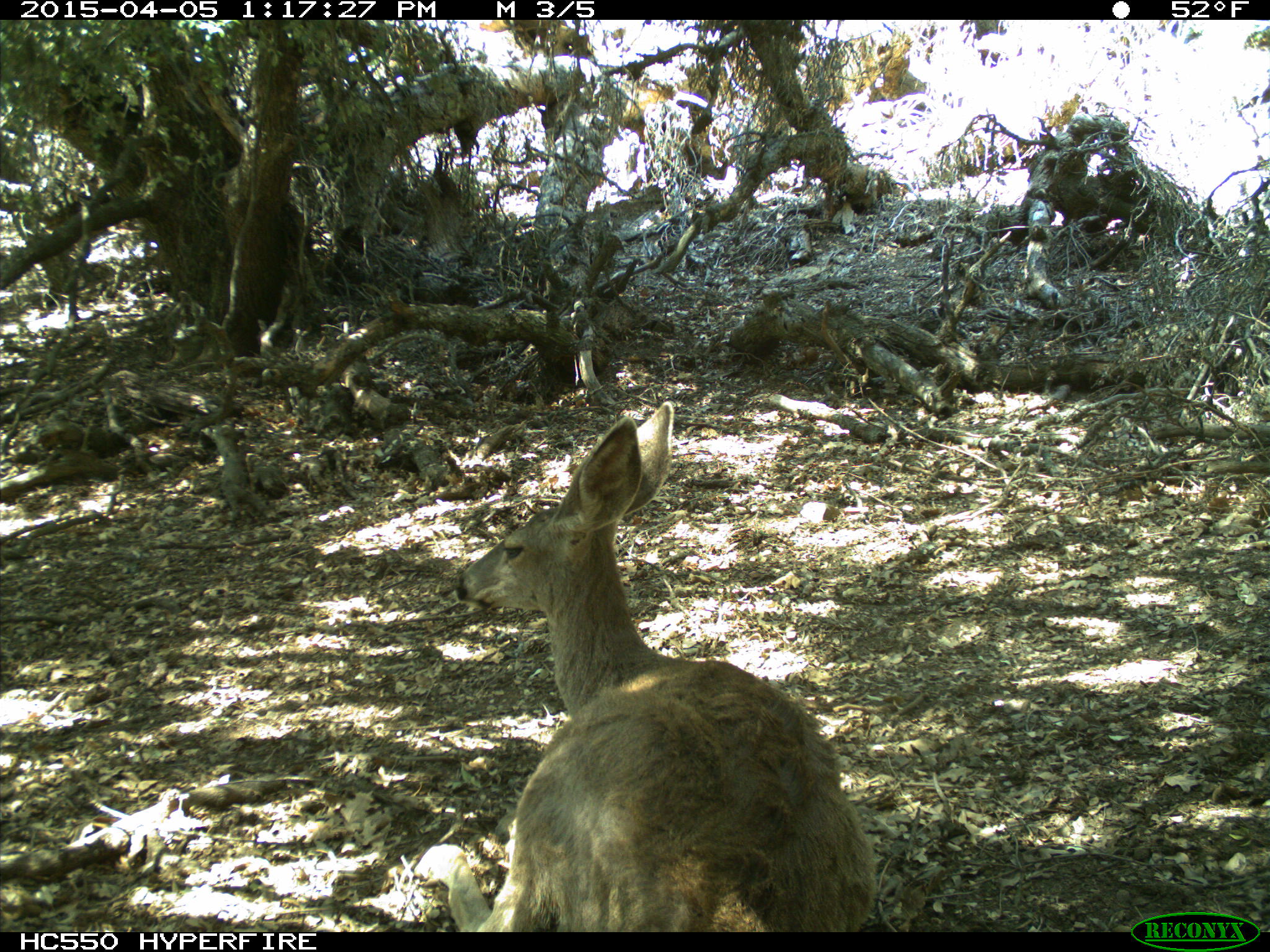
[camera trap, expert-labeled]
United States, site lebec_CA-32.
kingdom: Animalia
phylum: Chordata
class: Mammalia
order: Artiodactyla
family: Cervidae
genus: Odocoileus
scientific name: Odocoileus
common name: deer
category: unidentified deer